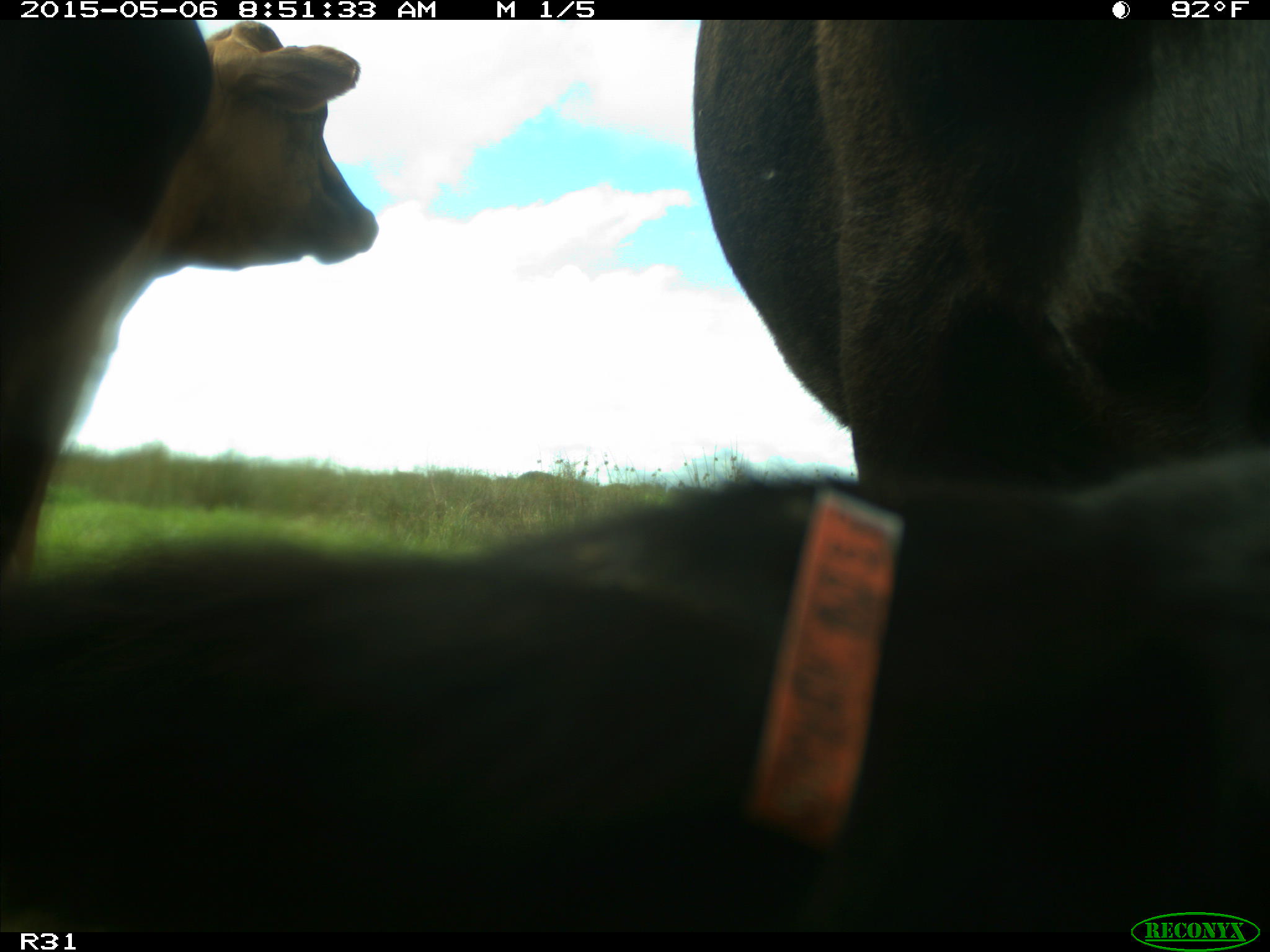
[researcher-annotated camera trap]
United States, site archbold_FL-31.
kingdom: Animalia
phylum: Chordata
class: Mammalia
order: Artiodactyla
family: Bovidae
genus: Bos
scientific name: Bos taurus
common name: domestic cow